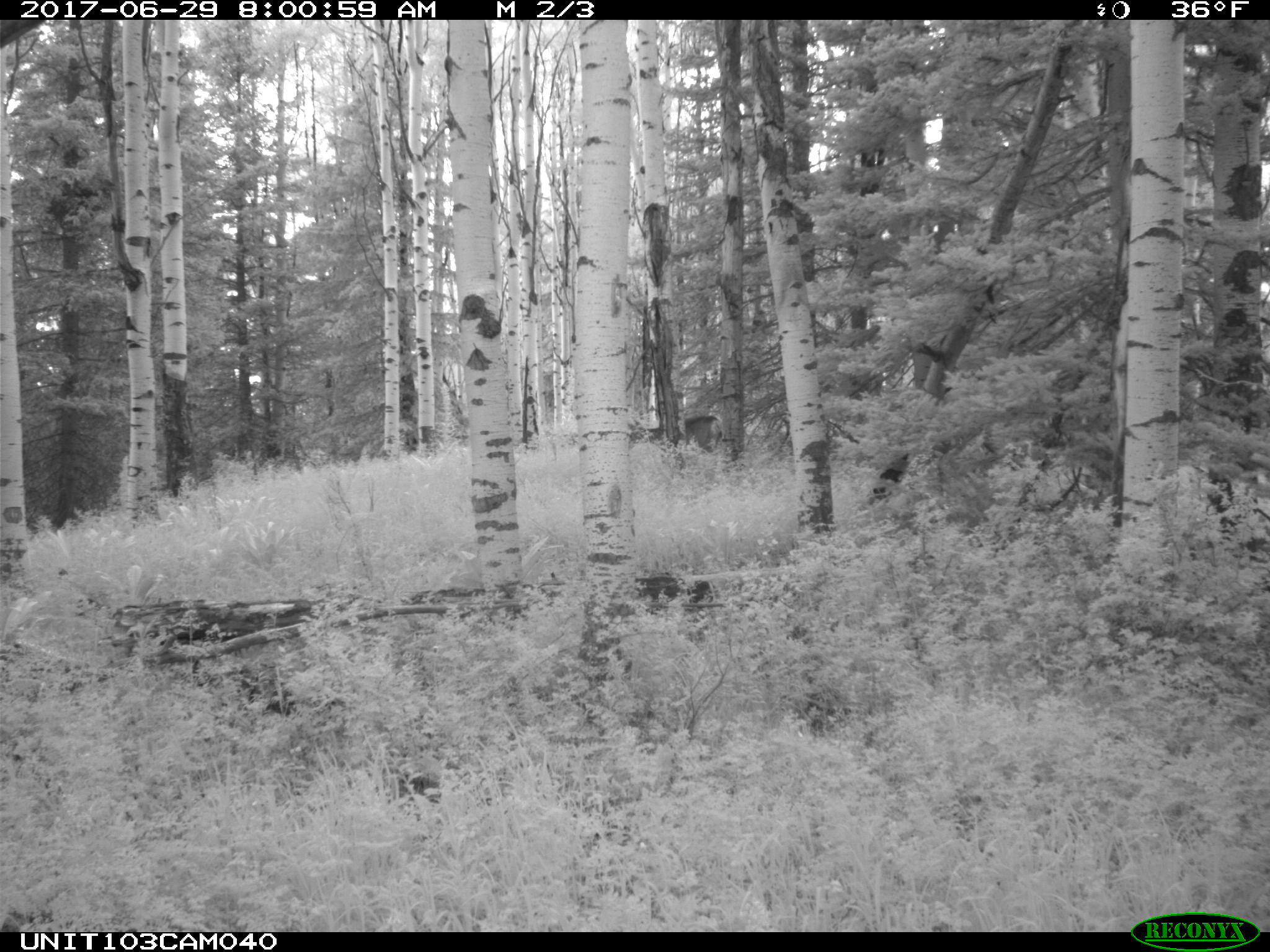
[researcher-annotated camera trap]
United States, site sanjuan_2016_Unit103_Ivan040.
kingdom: Animalia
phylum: Chordata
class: Mammalia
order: Artiodactyla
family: Cervidae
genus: Odocoileus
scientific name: Odocoileus hemionus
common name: mule deer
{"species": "Odocoileus hemionus (mule deer)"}